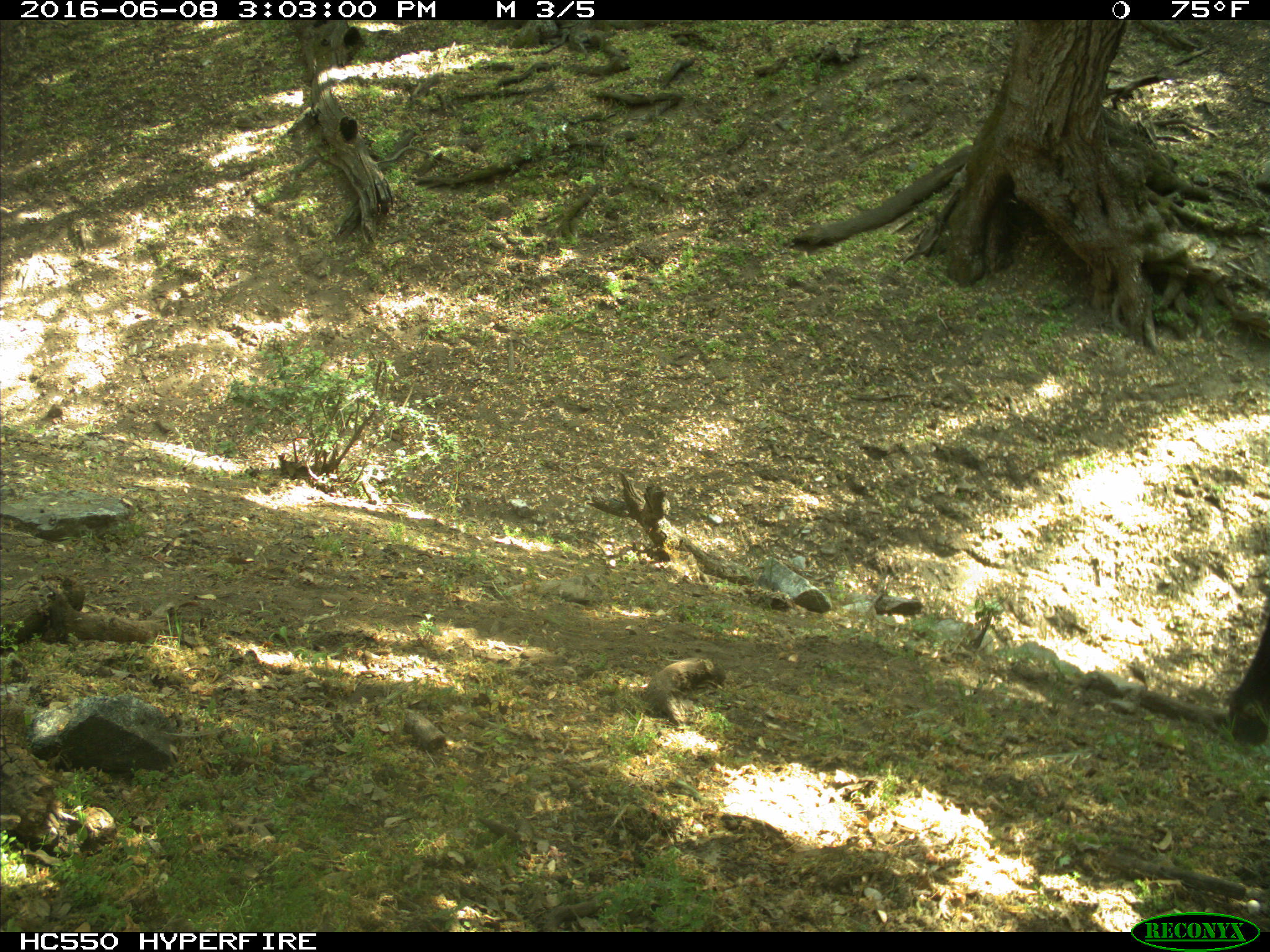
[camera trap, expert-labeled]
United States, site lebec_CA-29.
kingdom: Animalia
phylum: Chordata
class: Mammalia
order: Artiodactyla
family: Bovidae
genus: Bos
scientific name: Bos taurus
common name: domestic cow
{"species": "Bos taurus (domestic cow)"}